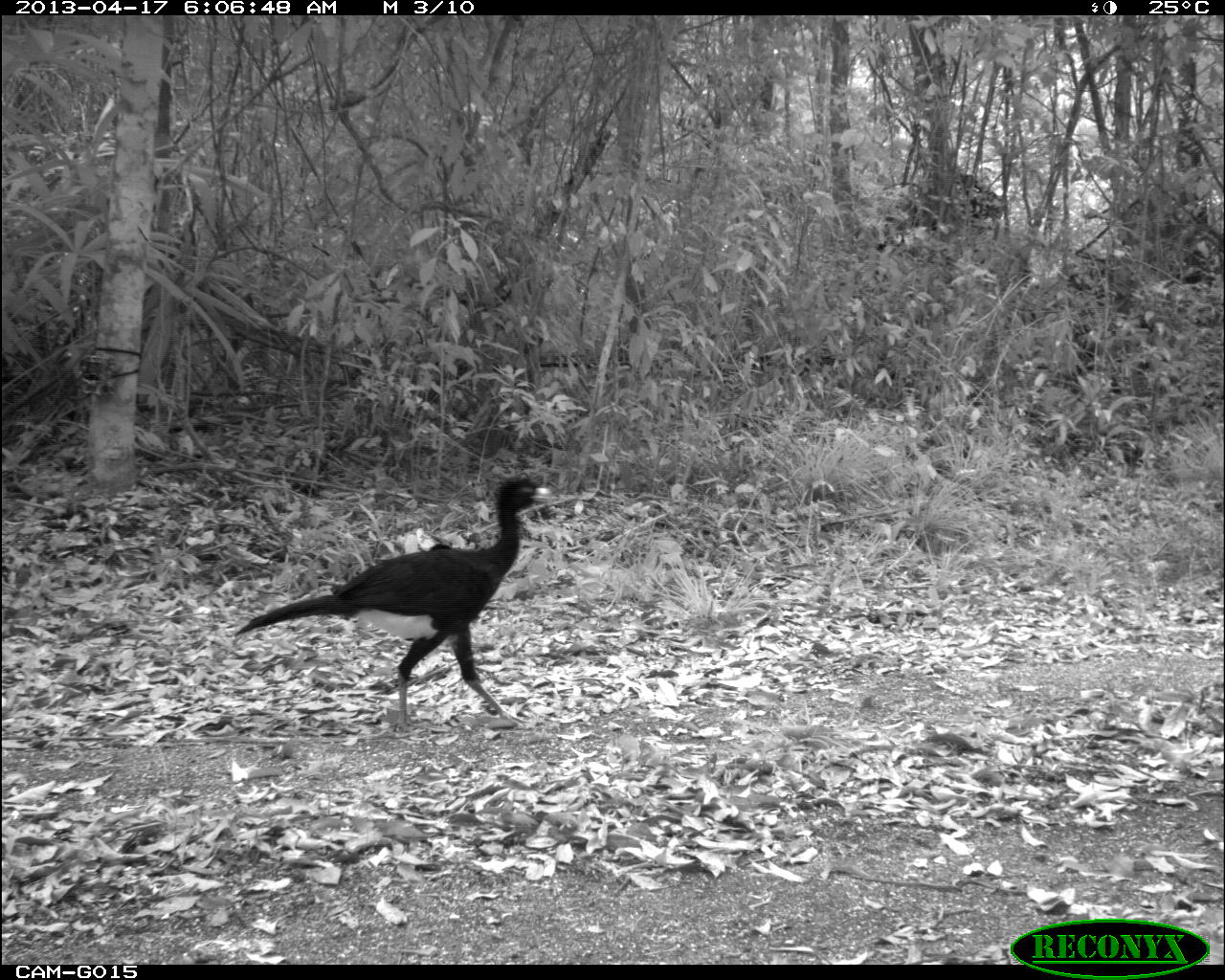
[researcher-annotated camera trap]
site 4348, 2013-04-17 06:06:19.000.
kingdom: Animalia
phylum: Chordata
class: Aves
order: Galliformes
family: Cracidae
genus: Crax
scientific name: Crax rubra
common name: great curassow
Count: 3.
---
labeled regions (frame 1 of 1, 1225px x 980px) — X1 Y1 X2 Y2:
crax rubra: 233 476 551 732